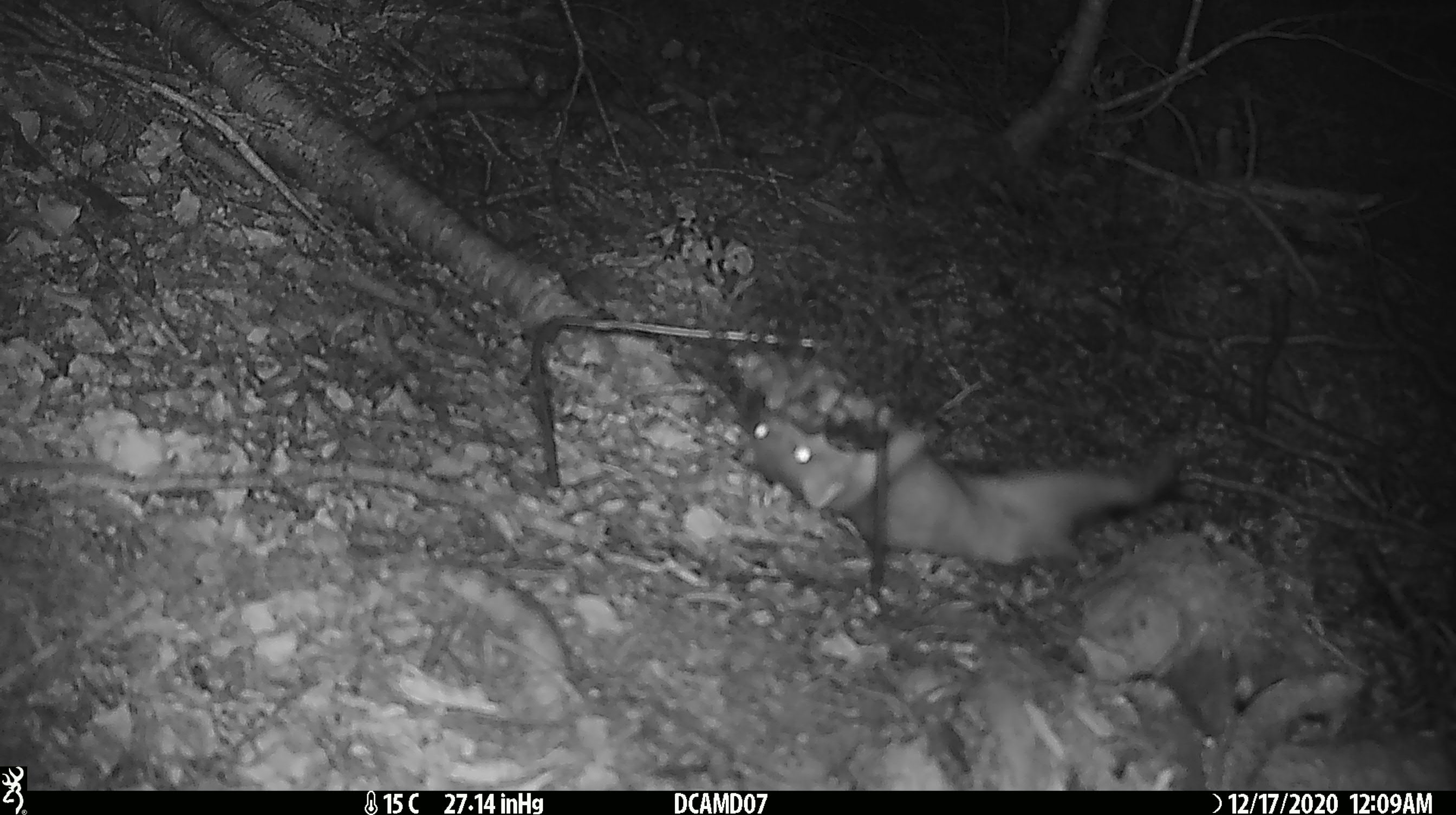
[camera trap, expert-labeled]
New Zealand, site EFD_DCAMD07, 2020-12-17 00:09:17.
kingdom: Animalia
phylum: Chordata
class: Mammalia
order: Carnivora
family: Mustelidae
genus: Mustela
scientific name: Mustela erminea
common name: stoat